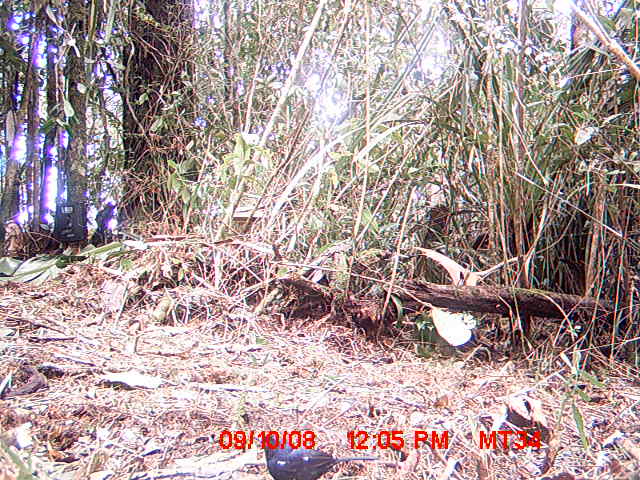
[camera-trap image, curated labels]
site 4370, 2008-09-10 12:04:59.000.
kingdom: Animalia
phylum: Chordata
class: Aves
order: Passeriformes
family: Muscicapidae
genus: Copsychus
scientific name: Copsychus albospecularis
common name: madagascar magpie-robin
Copsychus albospecularis (madagascar magpie-robin), count 1.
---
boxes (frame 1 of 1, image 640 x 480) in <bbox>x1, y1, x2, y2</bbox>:
copsychus albospecularis: <bbox>257, 436, 378, 480</bbox>